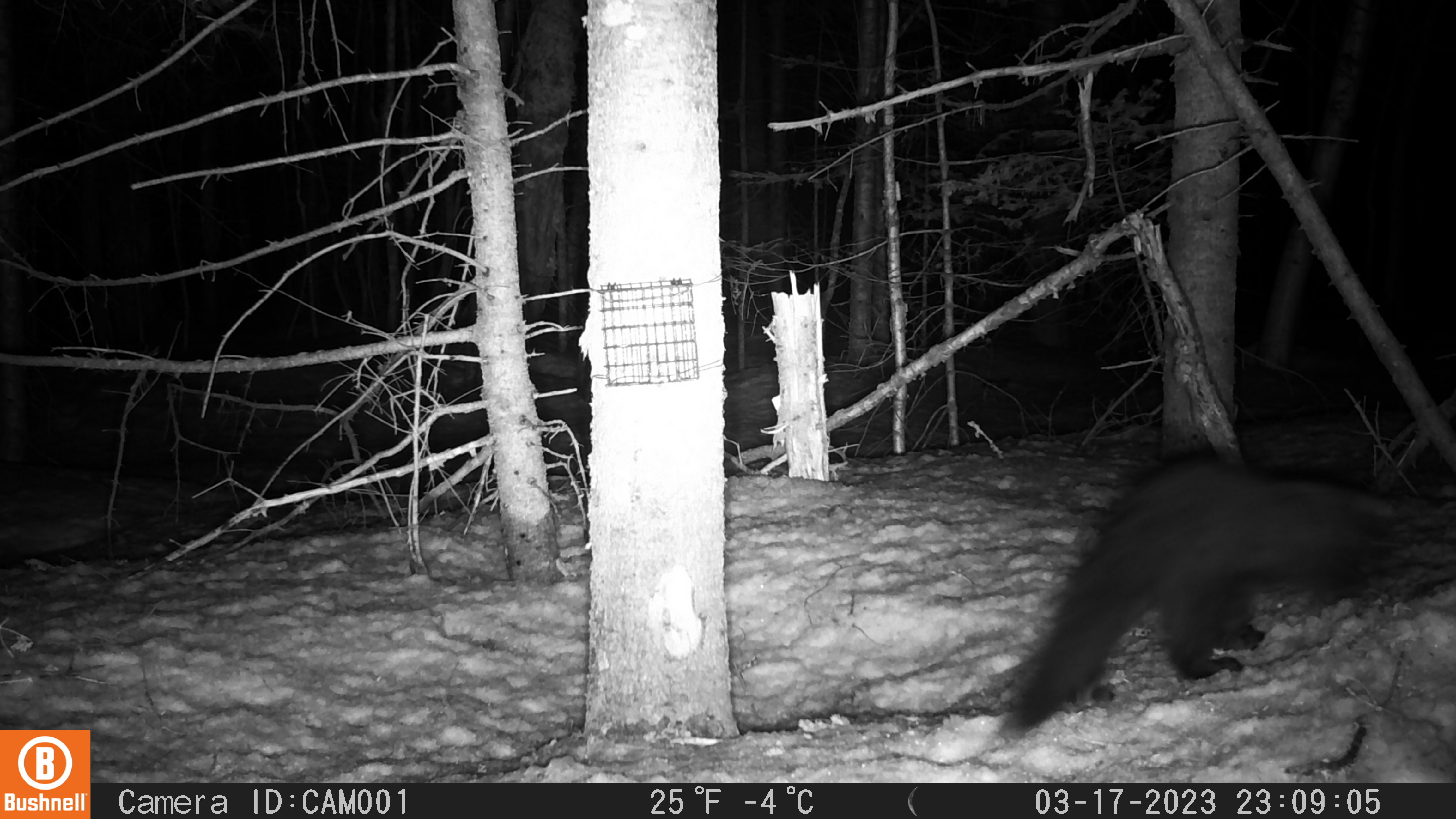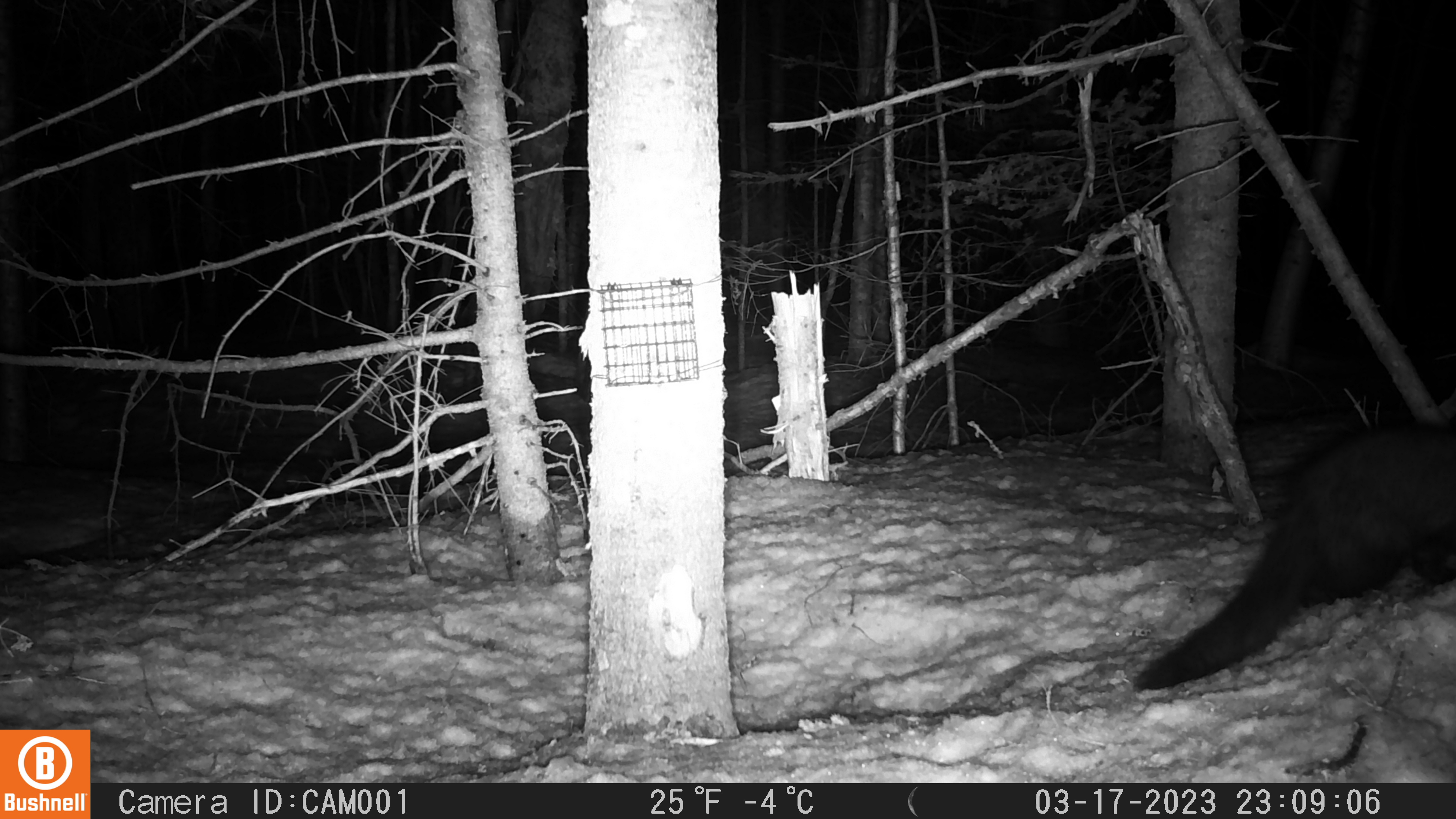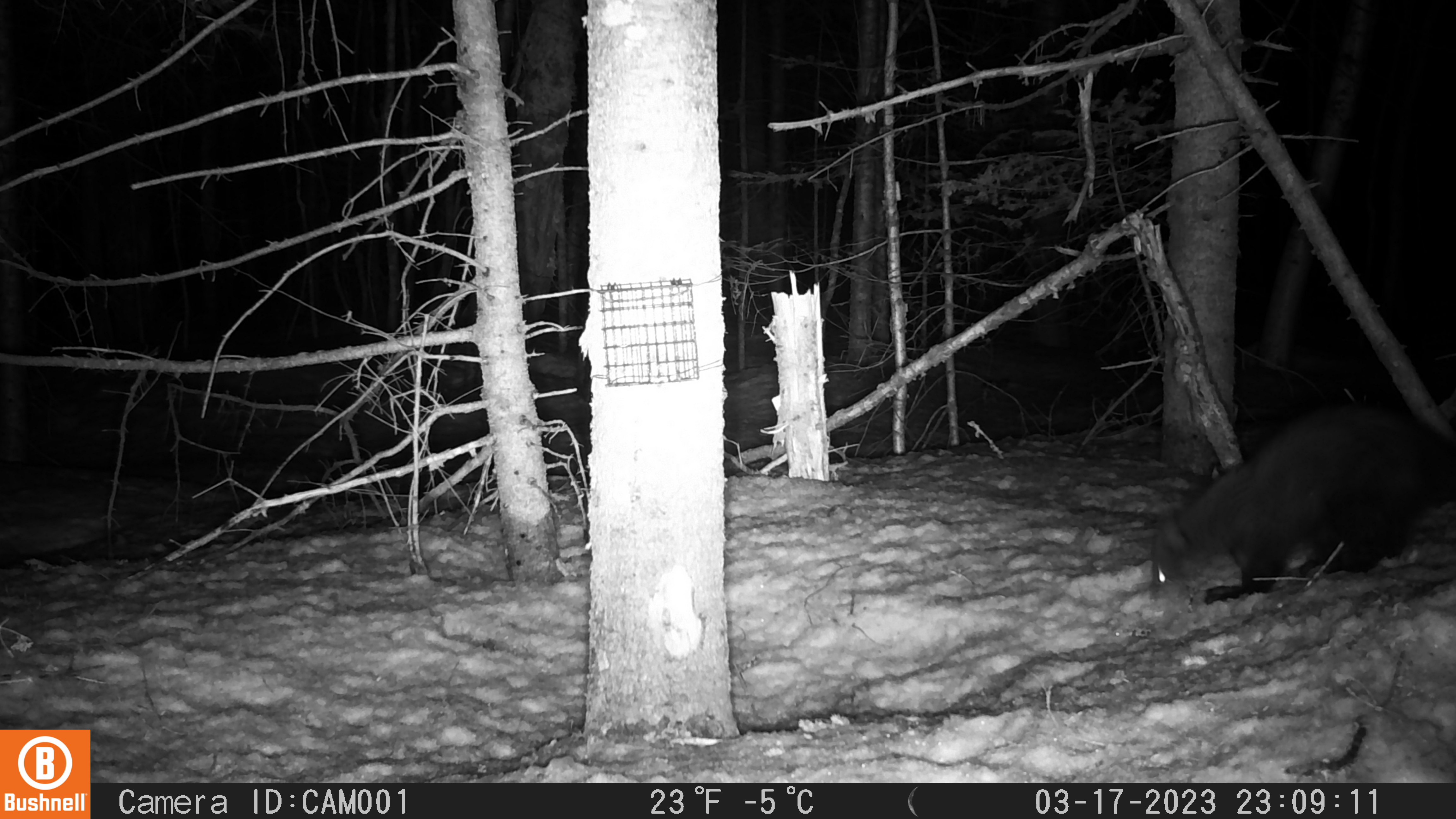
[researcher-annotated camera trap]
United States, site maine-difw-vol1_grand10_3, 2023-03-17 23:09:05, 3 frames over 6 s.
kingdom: Animalia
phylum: Chordata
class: Mammalia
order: Carnivora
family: Mustelidae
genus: Pekania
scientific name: Pekania pennanti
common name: fisher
Fisher (Pekania pennanti).